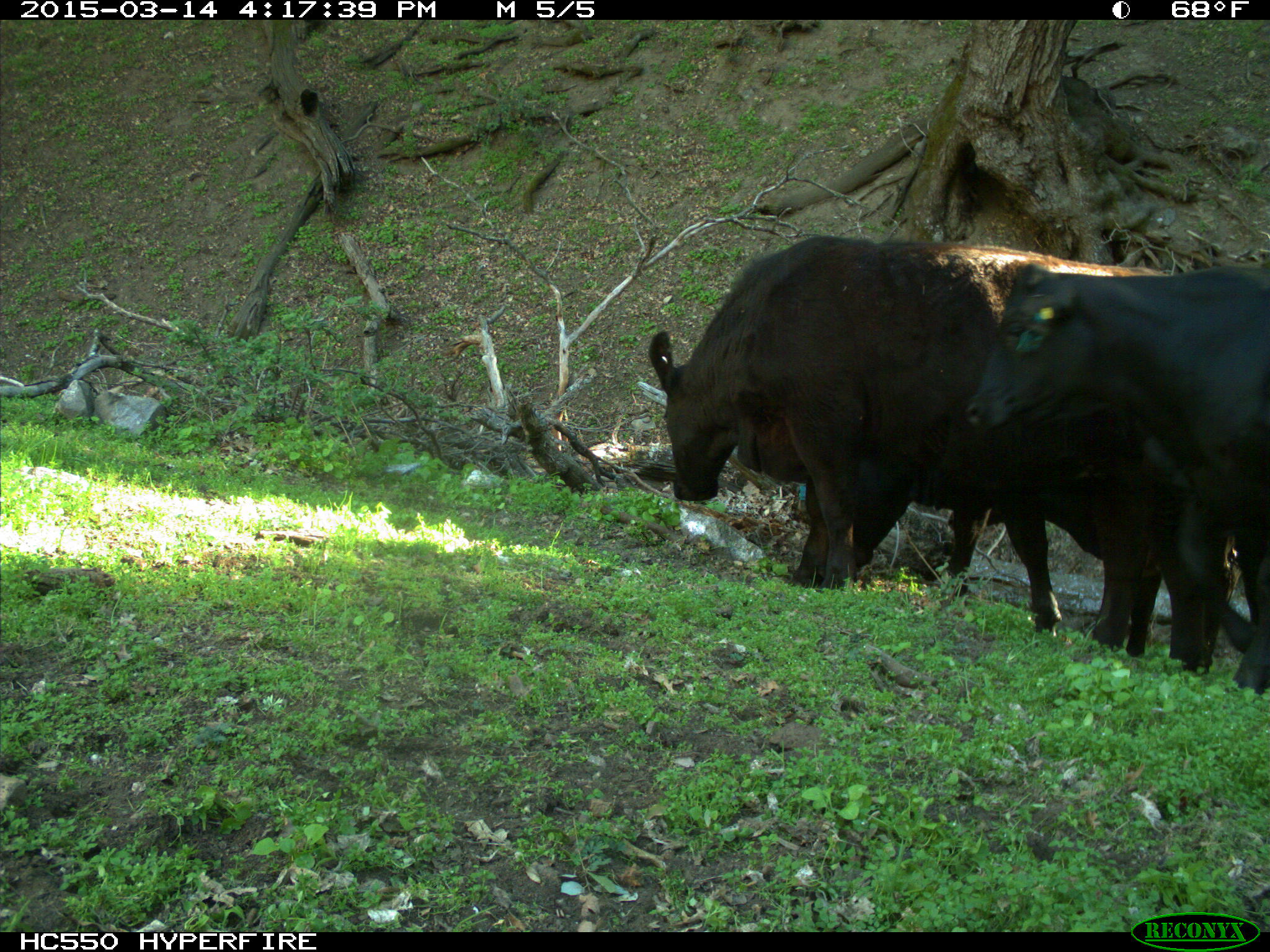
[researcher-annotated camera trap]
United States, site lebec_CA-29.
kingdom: Animalia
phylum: Chordata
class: Mammalia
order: Artiodactyla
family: Bovidae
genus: Bos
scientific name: Bos taurus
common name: domestic cow